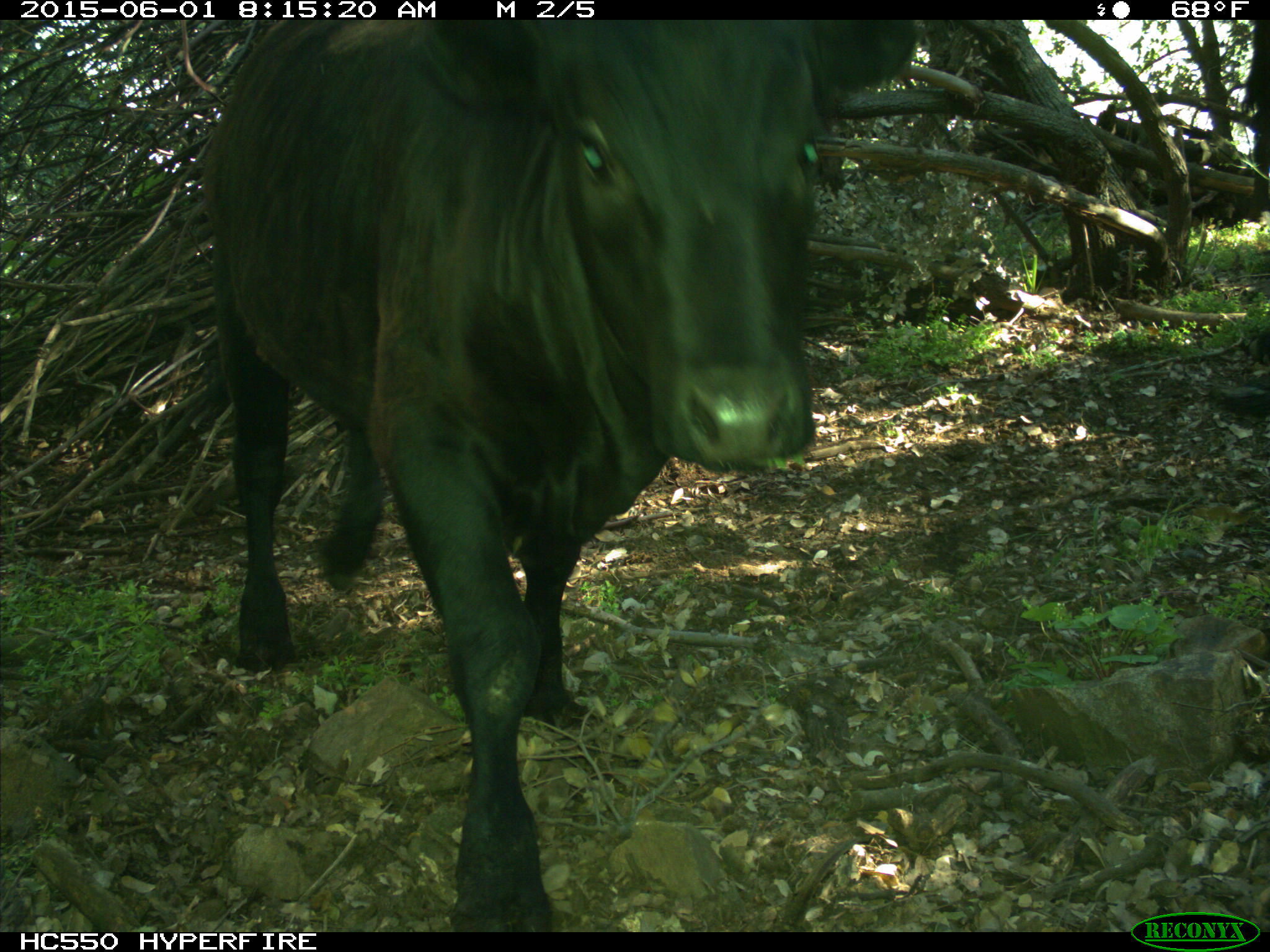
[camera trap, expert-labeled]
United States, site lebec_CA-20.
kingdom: Animalia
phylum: Chordata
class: Mammalia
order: Artiodactyla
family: Bovidae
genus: Bos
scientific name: Bos taurus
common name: domestic cow